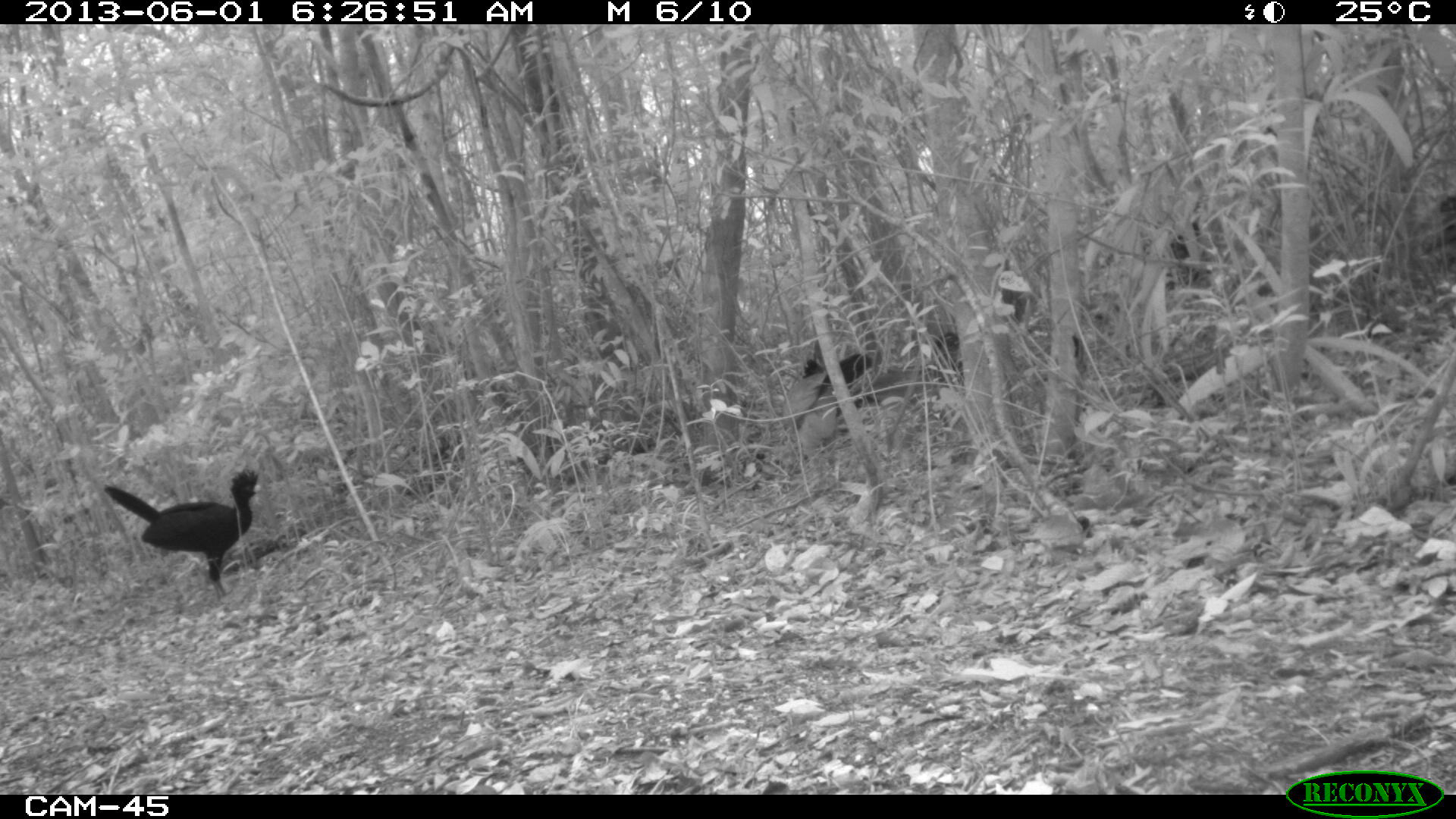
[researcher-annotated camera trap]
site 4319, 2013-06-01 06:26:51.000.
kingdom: Animalia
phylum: Chordata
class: Aves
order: Galliformes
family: Cracidae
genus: Crax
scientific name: Crax rubra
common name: great curassow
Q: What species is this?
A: Crax rubra (great curassow).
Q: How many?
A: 4.